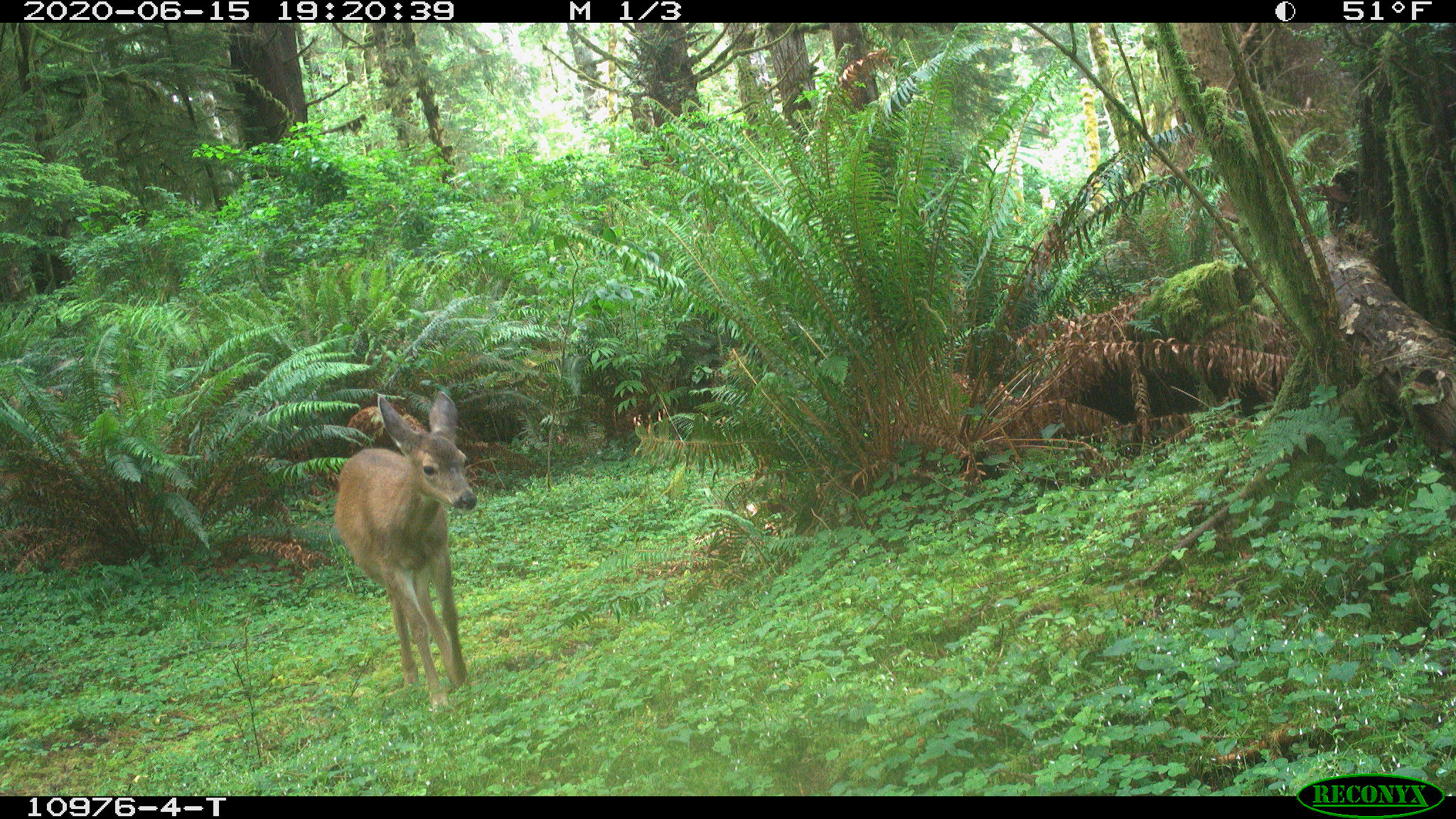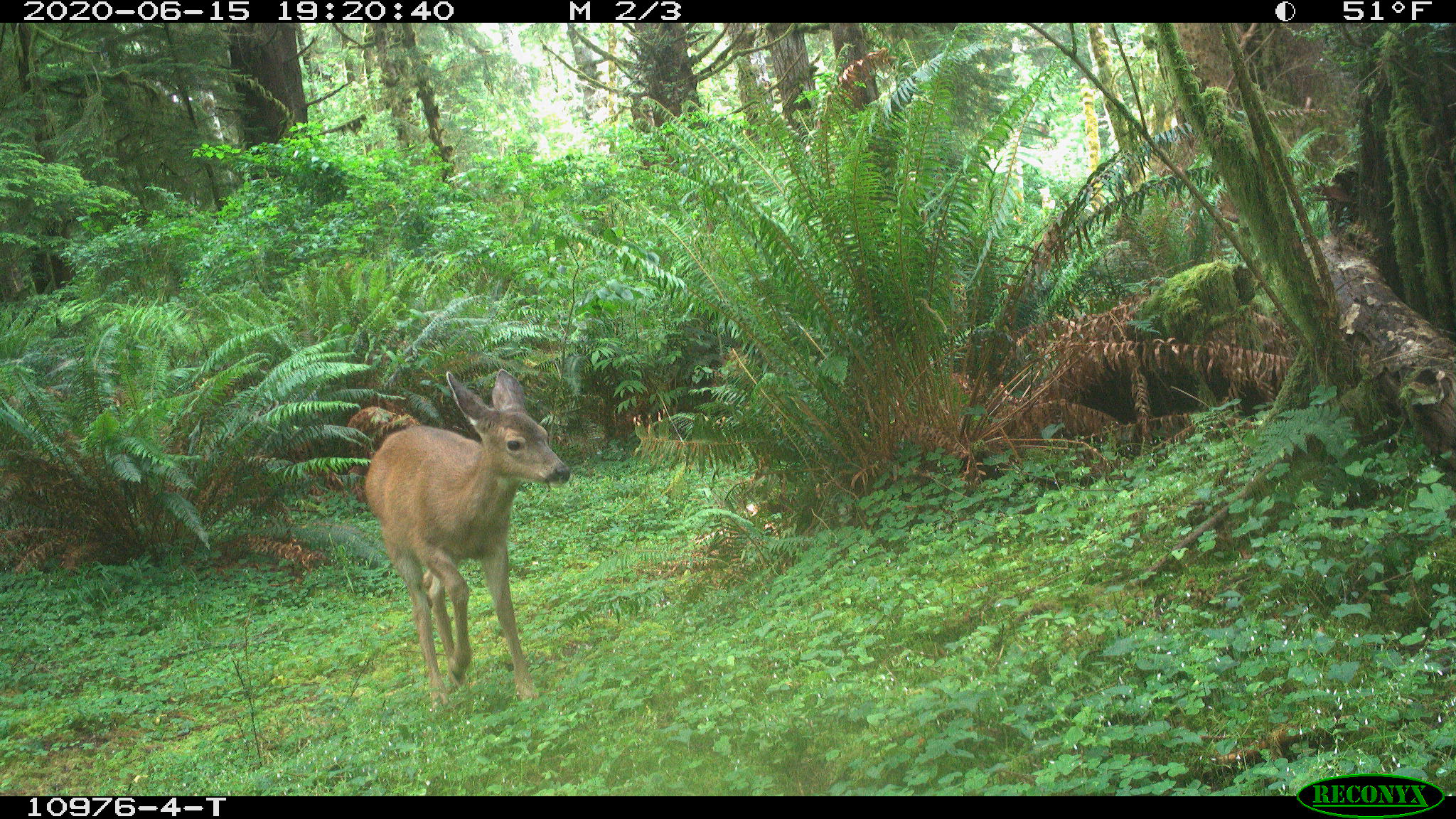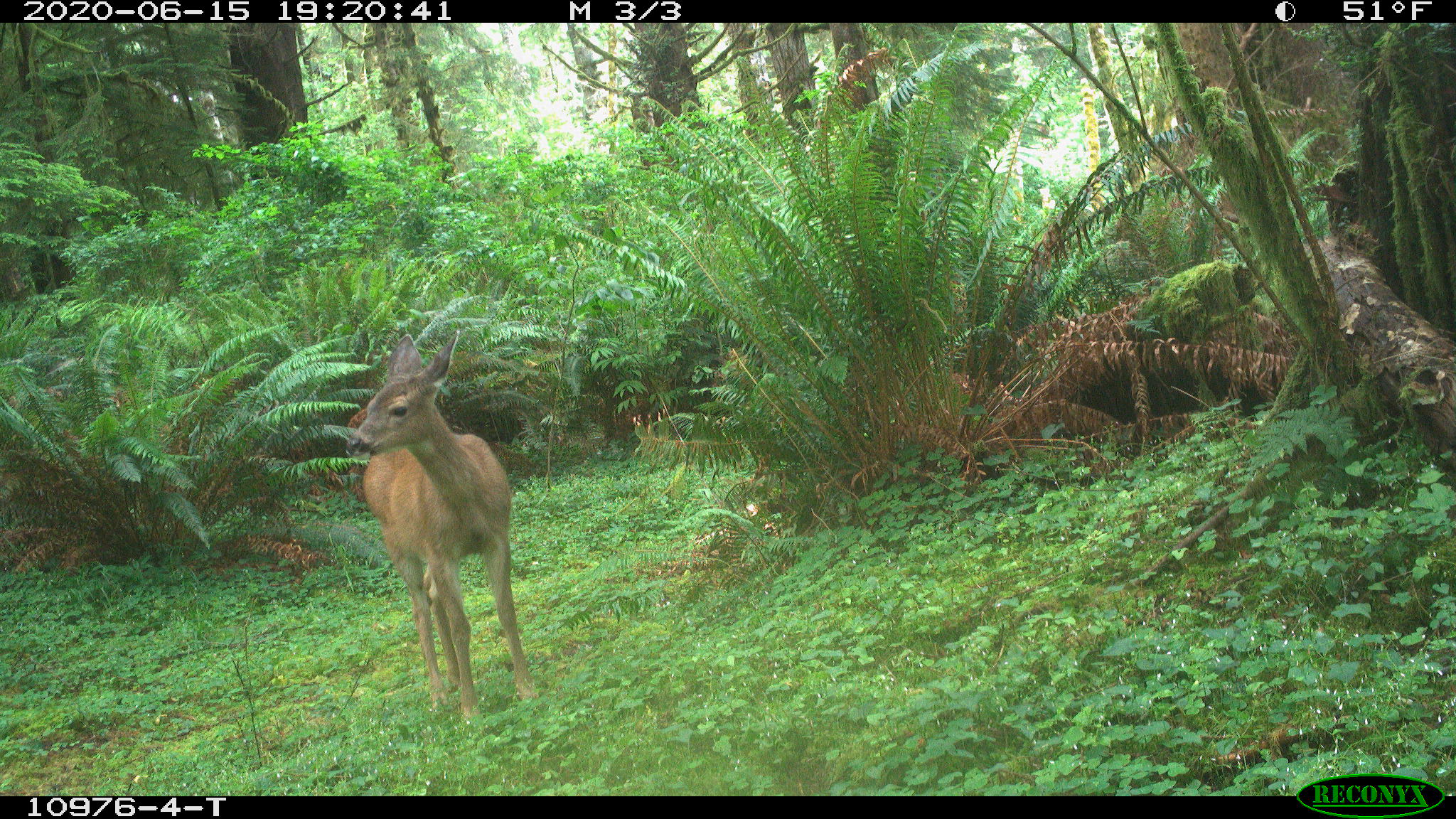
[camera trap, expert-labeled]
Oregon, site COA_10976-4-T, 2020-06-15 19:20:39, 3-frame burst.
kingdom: Animalia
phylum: Chordata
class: Mammalia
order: Artiodactyla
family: Cervidae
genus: Odocoileus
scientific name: Odocoileus hemionus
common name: black-tailed deer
Black-tailed deer (Odocoileus hemionus).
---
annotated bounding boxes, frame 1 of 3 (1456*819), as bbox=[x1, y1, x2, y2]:
black-tailed deer: bbox=[323, 378, 480, 711]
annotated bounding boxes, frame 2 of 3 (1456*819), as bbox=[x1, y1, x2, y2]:
black-tailed deer: bbox=[353, 361, 577, 708]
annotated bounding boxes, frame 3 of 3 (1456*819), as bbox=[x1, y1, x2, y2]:
black-tailed deer: bbox=[342, 317, 533, 729]